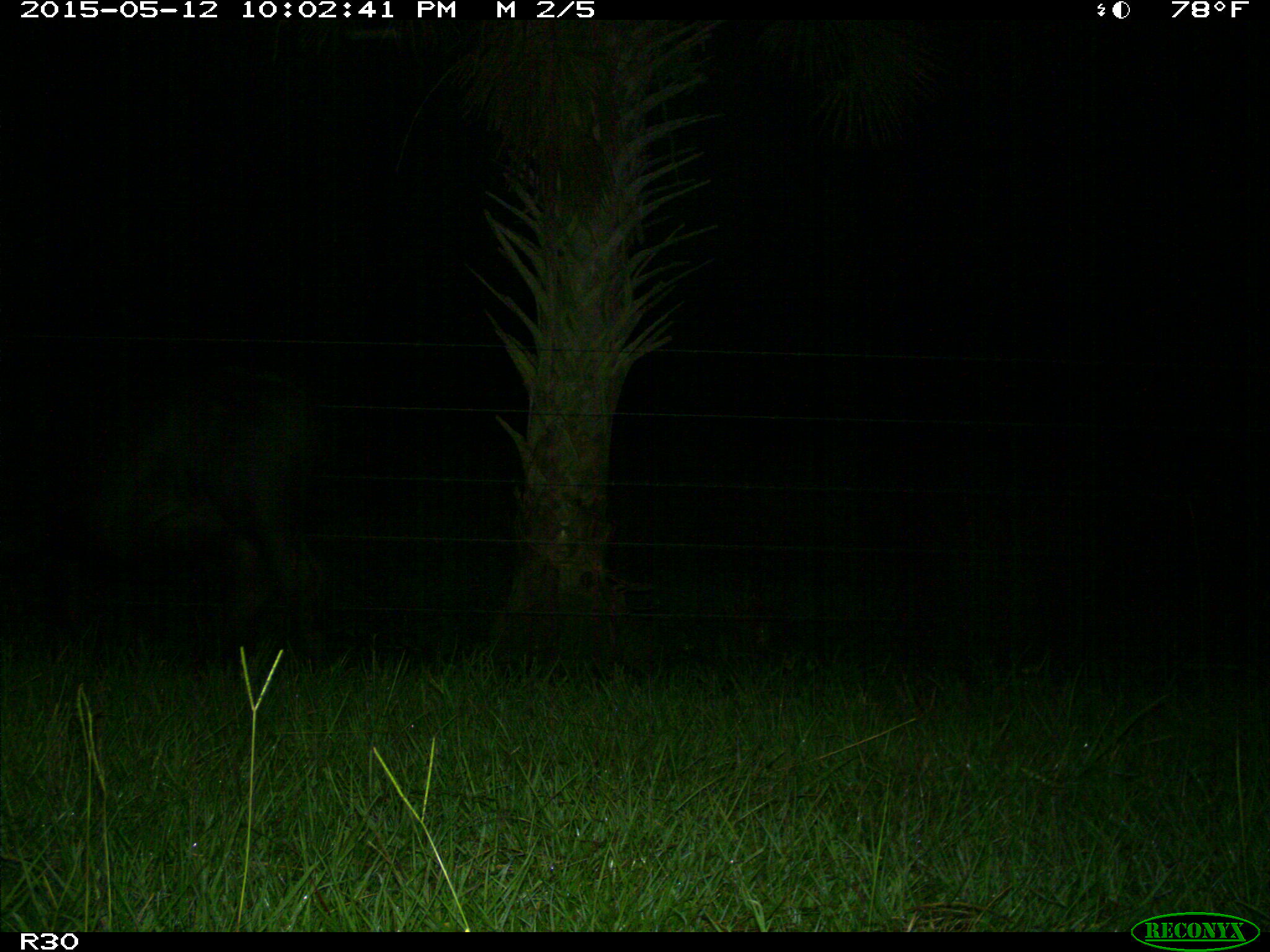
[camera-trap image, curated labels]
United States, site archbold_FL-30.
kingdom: Animalia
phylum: Chordata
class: Mammalia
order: Artiodactyla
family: Bovidae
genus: Bos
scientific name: Bos taurus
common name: domestic cow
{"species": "Bos taurus (domestic cow)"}